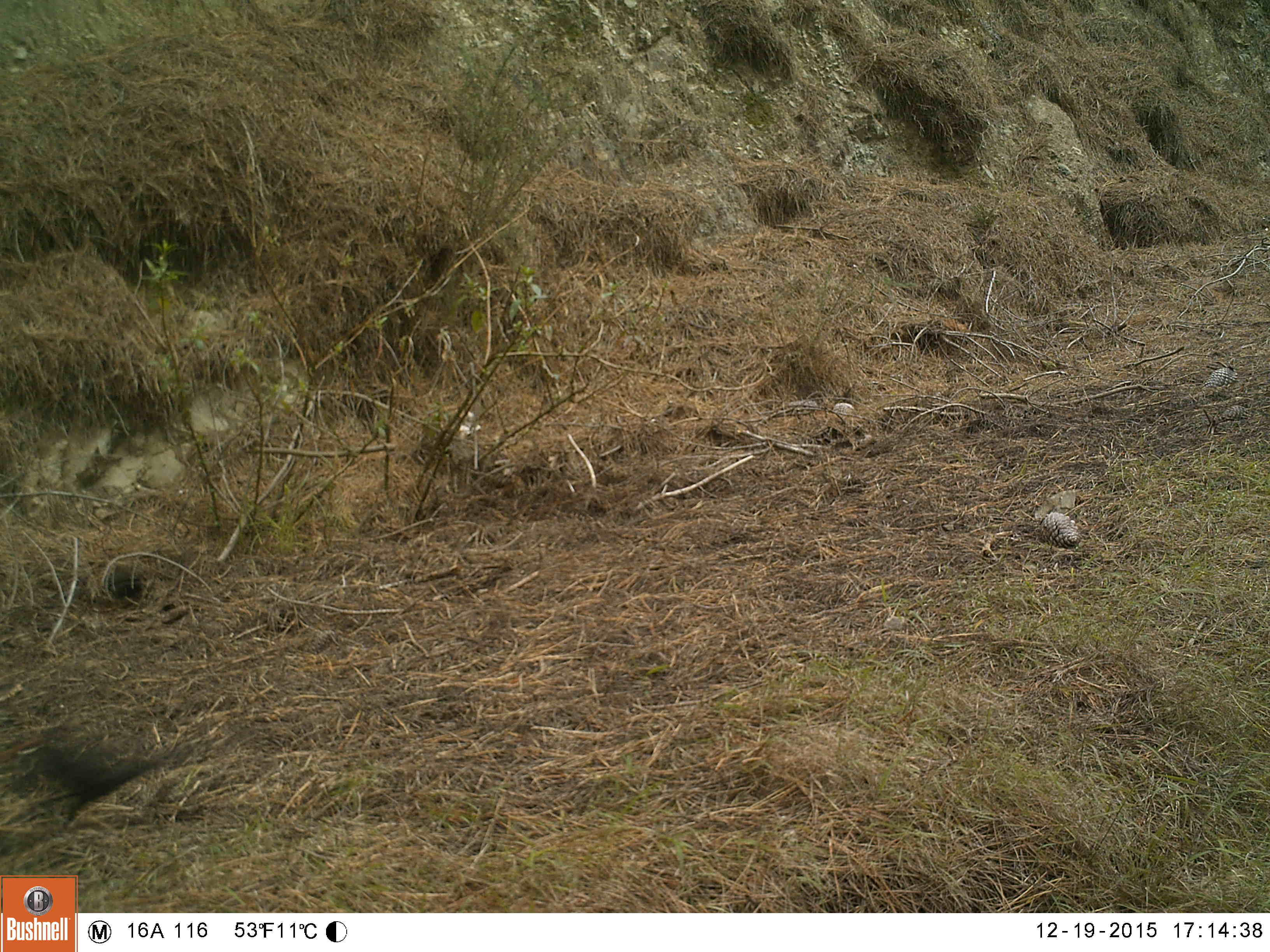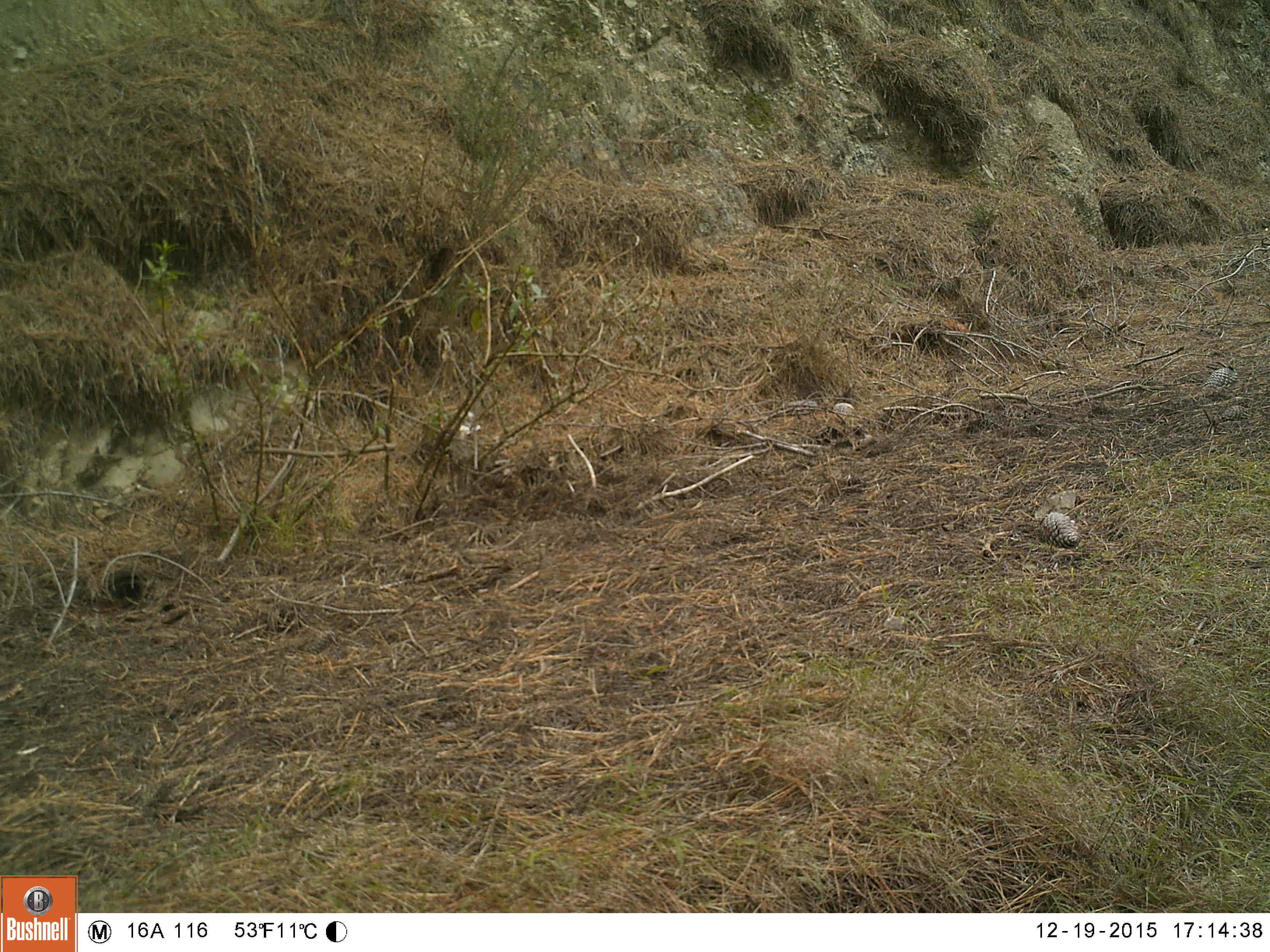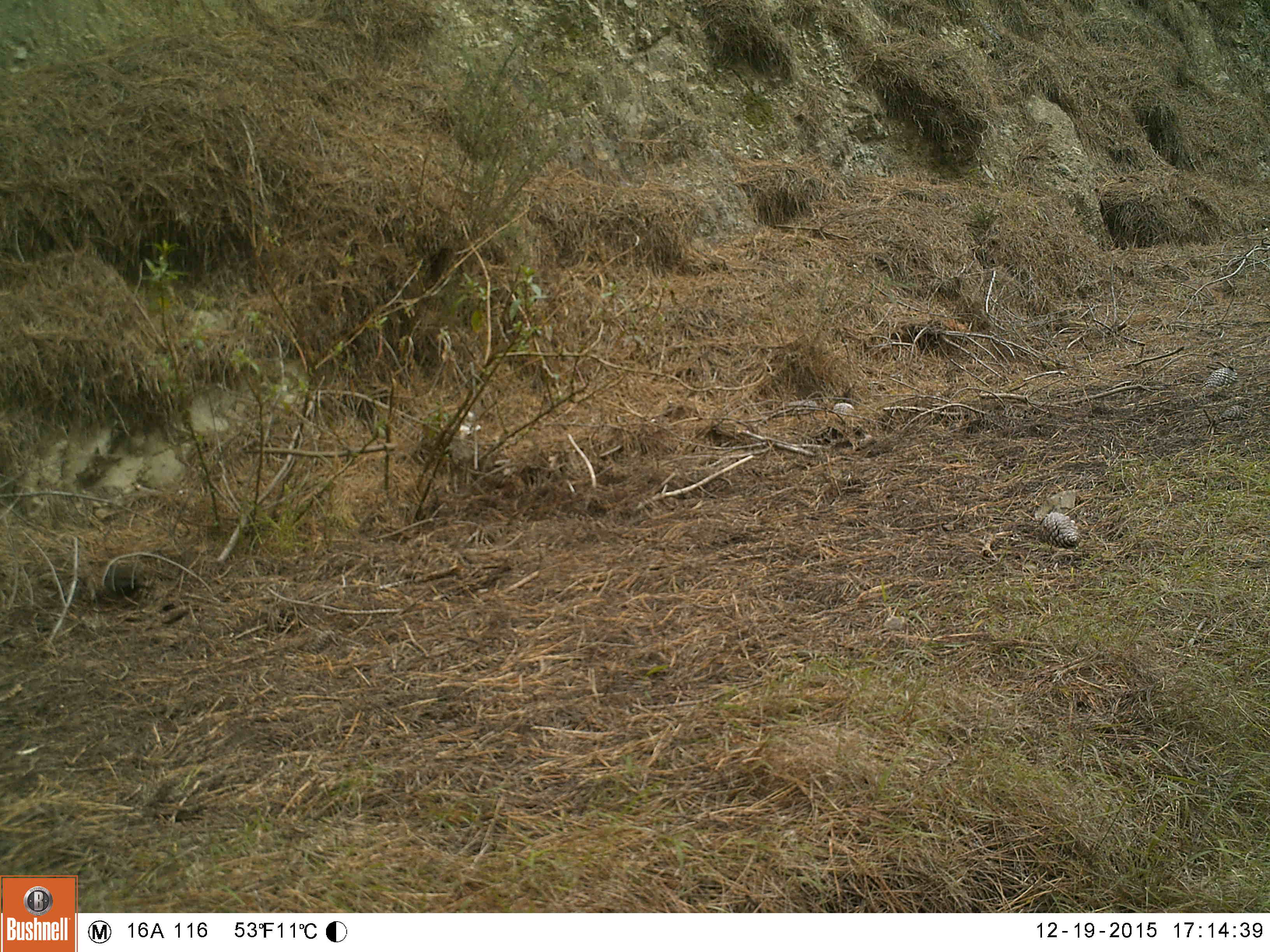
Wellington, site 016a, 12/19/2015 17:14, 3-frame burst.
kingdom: Animalia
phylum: Chordata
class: Aves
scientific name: Aves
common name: bird